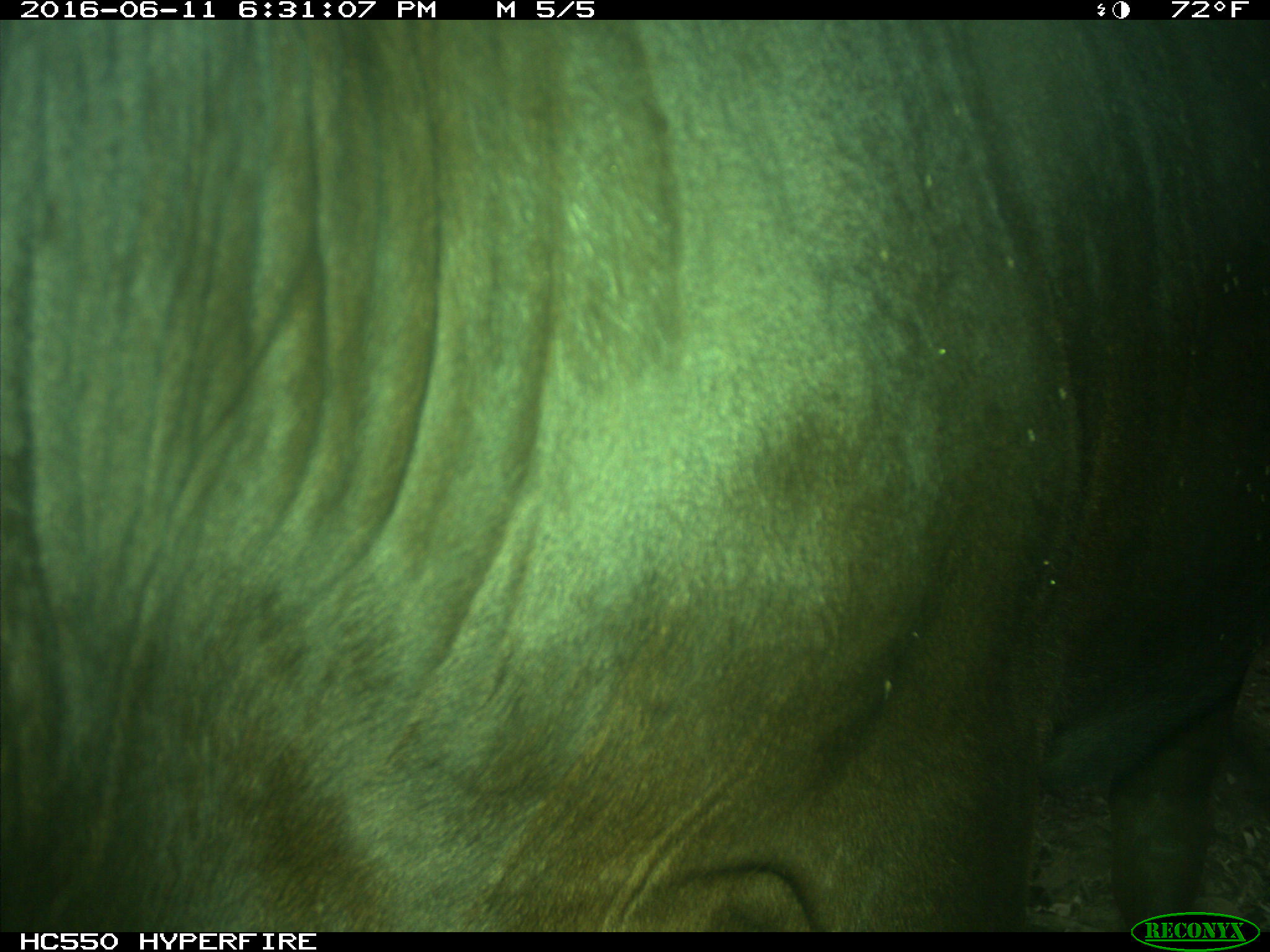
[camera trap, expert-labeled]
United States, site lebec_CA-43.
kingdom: Animalia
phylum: Chordata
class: Mammalia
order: Artiodactyla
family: Bovidae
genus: Bos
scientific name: Bos taurus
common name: domestic cow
Bos taurus (domestic cow).